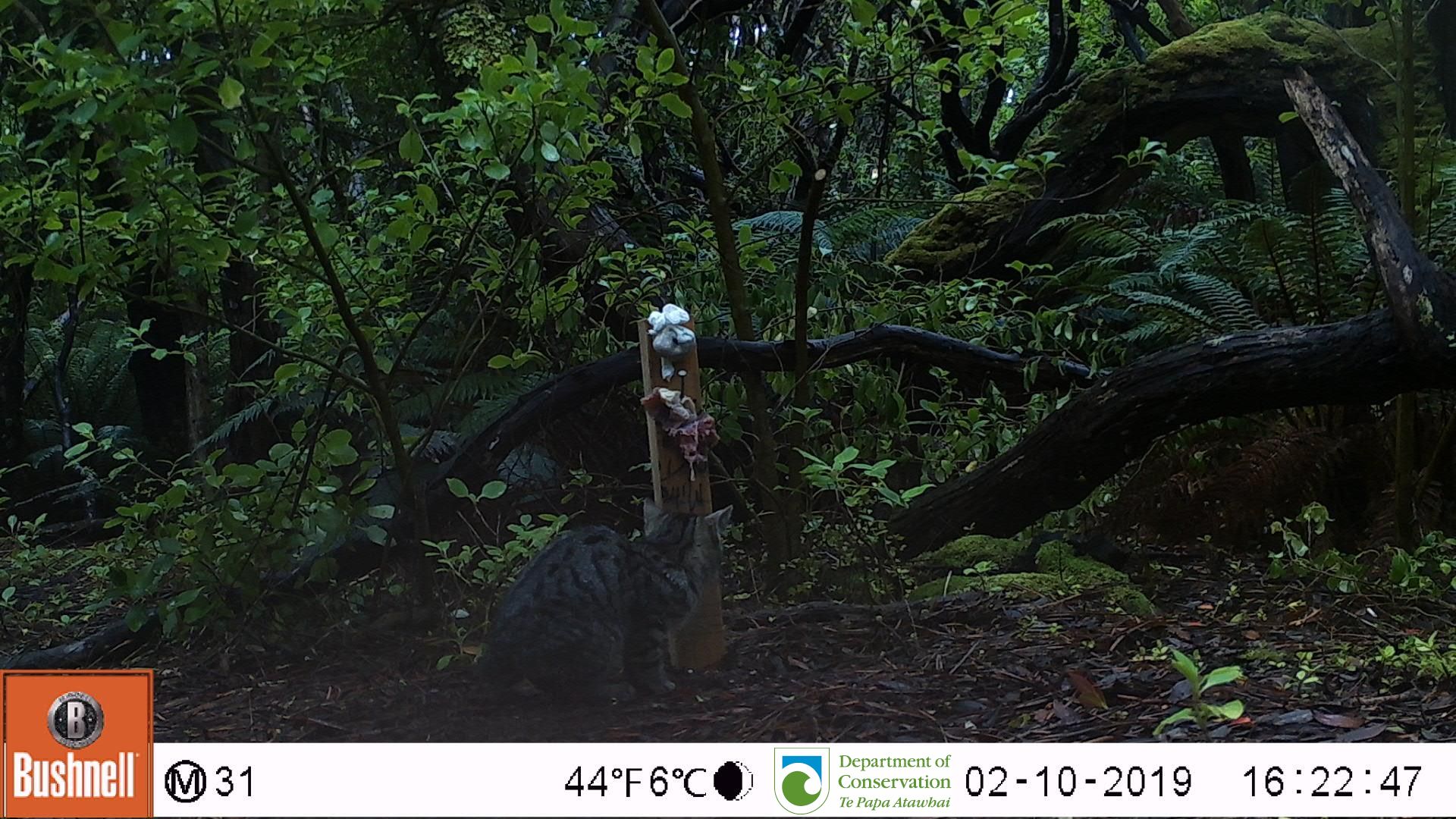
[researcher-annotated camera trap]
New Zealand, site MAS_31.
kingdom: Animalia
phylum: Chordata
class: Mammalia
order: Carnivora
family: Felidae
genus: Felis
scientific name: Felis catus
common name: domestic cat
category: cat